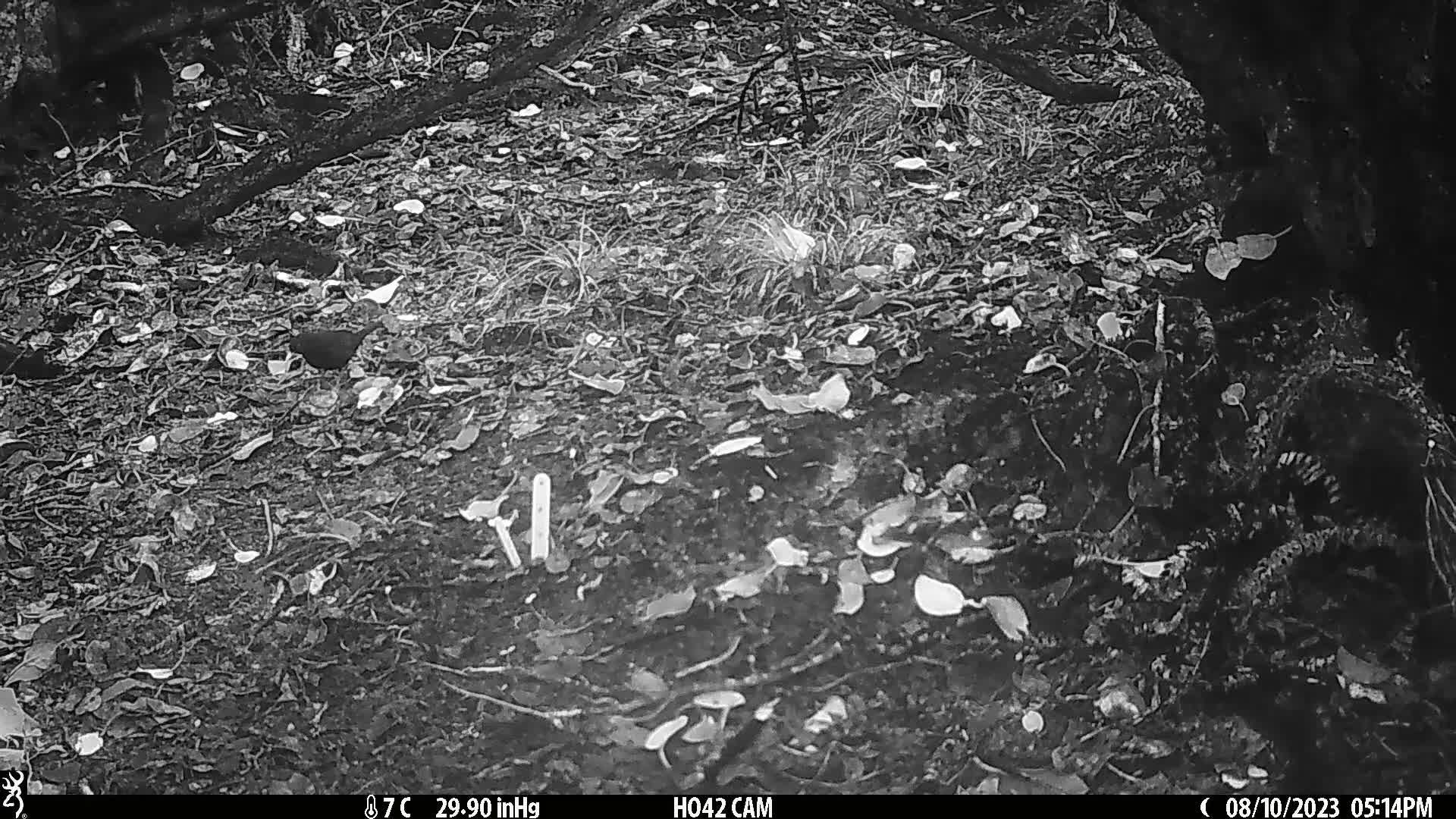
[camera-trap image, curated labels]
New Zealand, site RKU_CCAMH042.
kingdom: Animalia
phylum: Chordata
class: Aves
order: Passeriformes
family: Turdidae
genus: Turdus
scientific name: Turdus merula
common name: eurasian blackbird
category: blackbird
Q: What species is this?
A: Blackbird (eurasian blackbird) (Turdus merula).